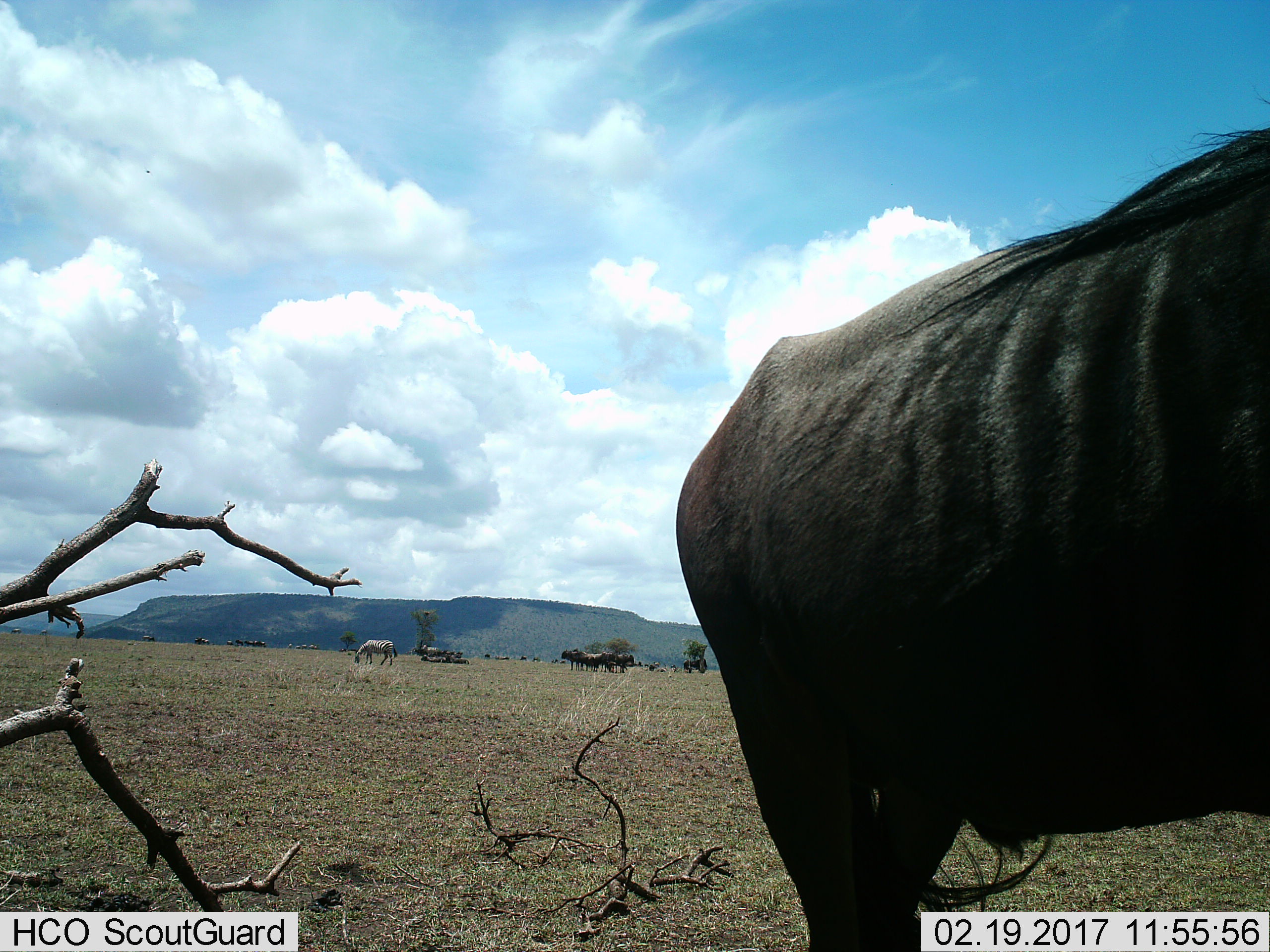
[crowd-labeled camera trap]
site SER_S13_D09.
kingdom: Animalia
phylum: Chordata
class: Mammalia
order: Artiodactyla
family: Bovidae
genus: Connochaetes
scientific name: Connochaetes taurinus taurinus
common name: blue wildebeest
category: wildebeestblue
Wildebeestblue (blue wildebeest) (Connochaetes taurinus taurinus), count 8. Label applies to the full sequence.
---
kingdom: Animalia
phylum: Chordata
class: Mammalia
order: Perissodactyla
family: Equidae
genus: Equus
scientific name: Equus quagga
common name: plains zebra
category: zebraplains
Zebraplains (plains zebra) (Equus quagga), count 1. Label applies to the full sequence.